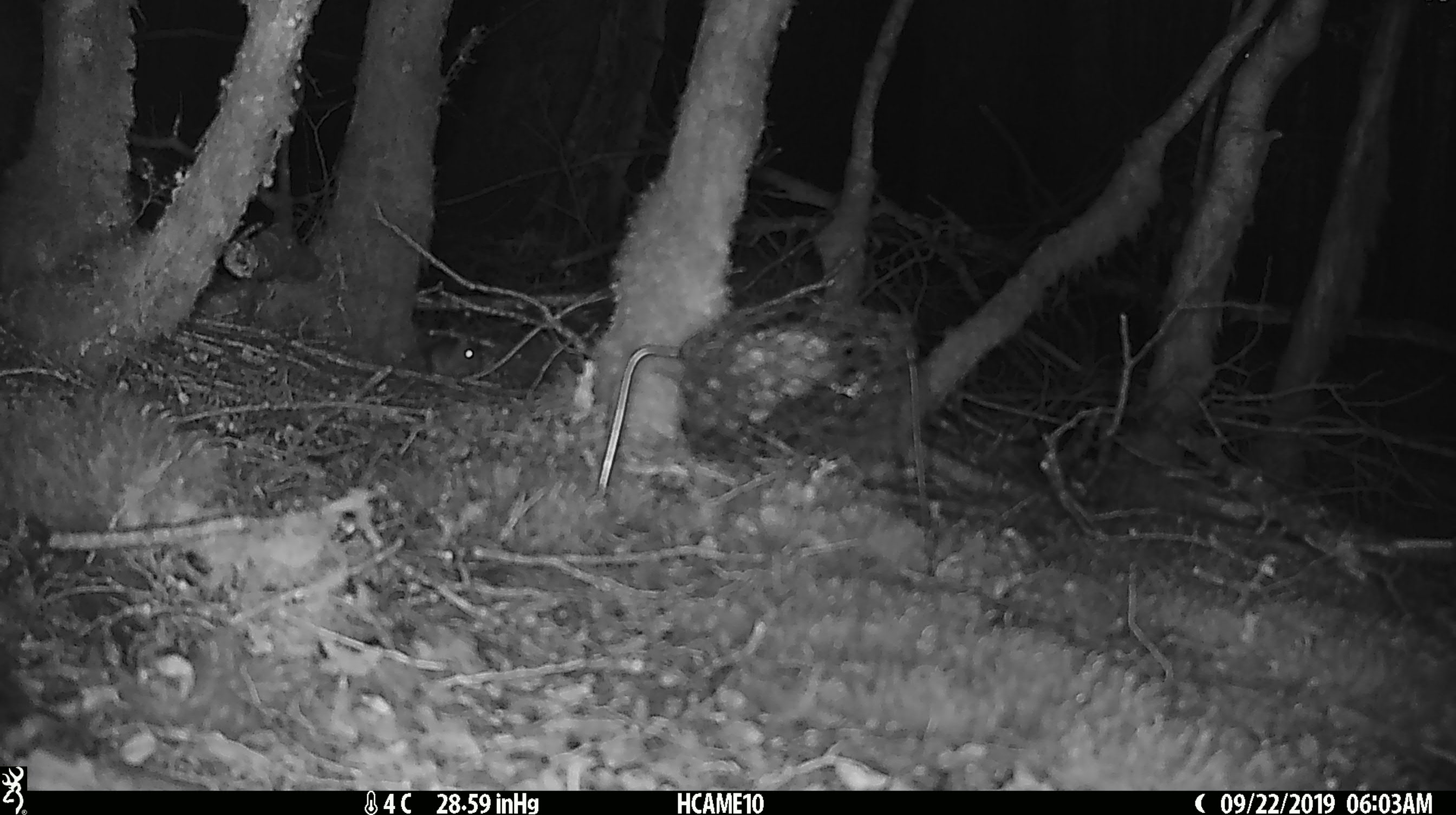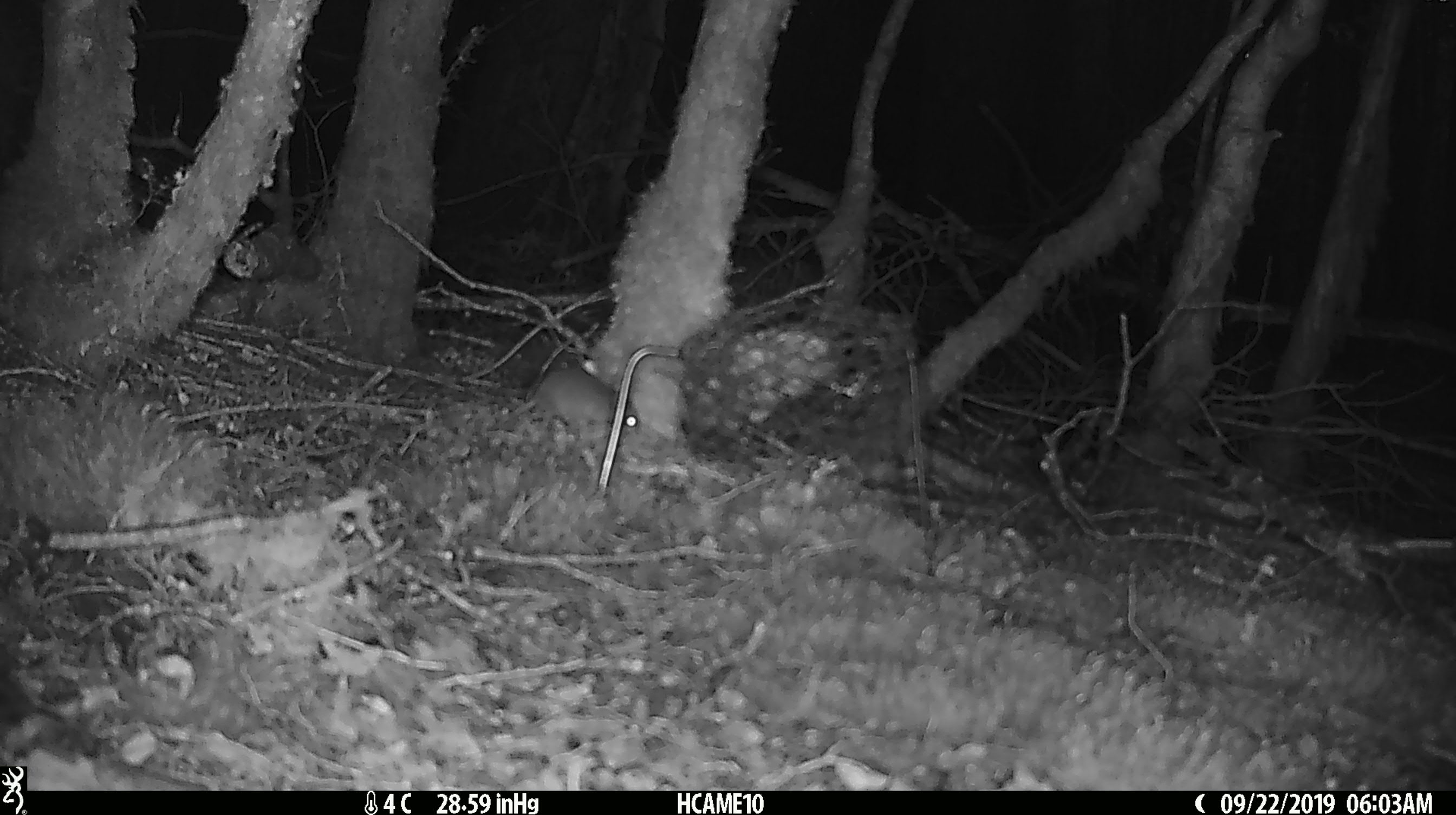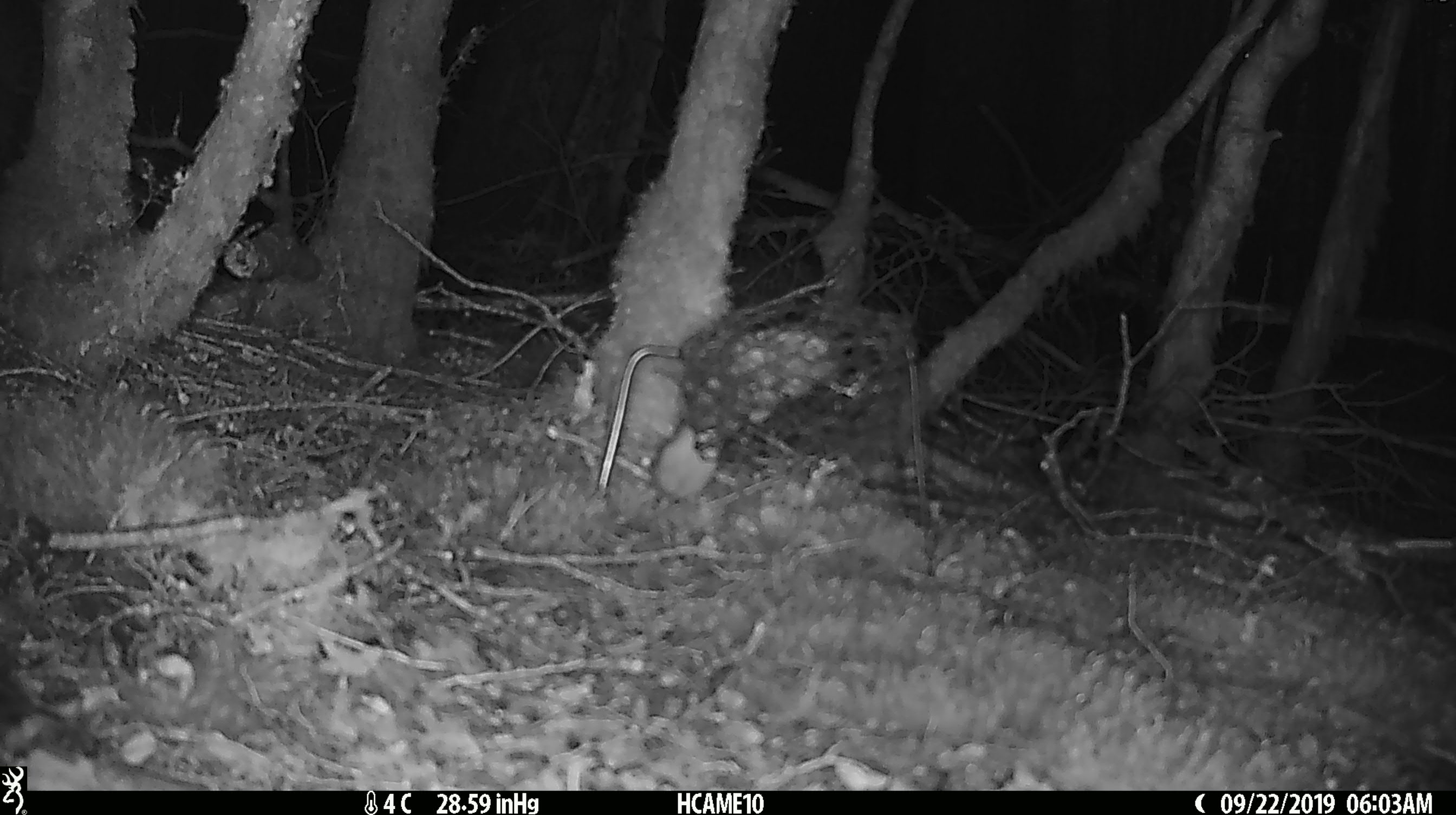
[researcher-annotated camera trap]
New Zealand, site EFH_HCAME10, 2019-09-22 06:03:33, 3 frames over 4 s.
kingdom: Animalia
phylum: Chordata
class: Mammalia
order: Rodentia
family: Muridae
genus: Mus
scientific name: Mus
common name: mouse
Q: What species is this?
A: Mouse (Mus).